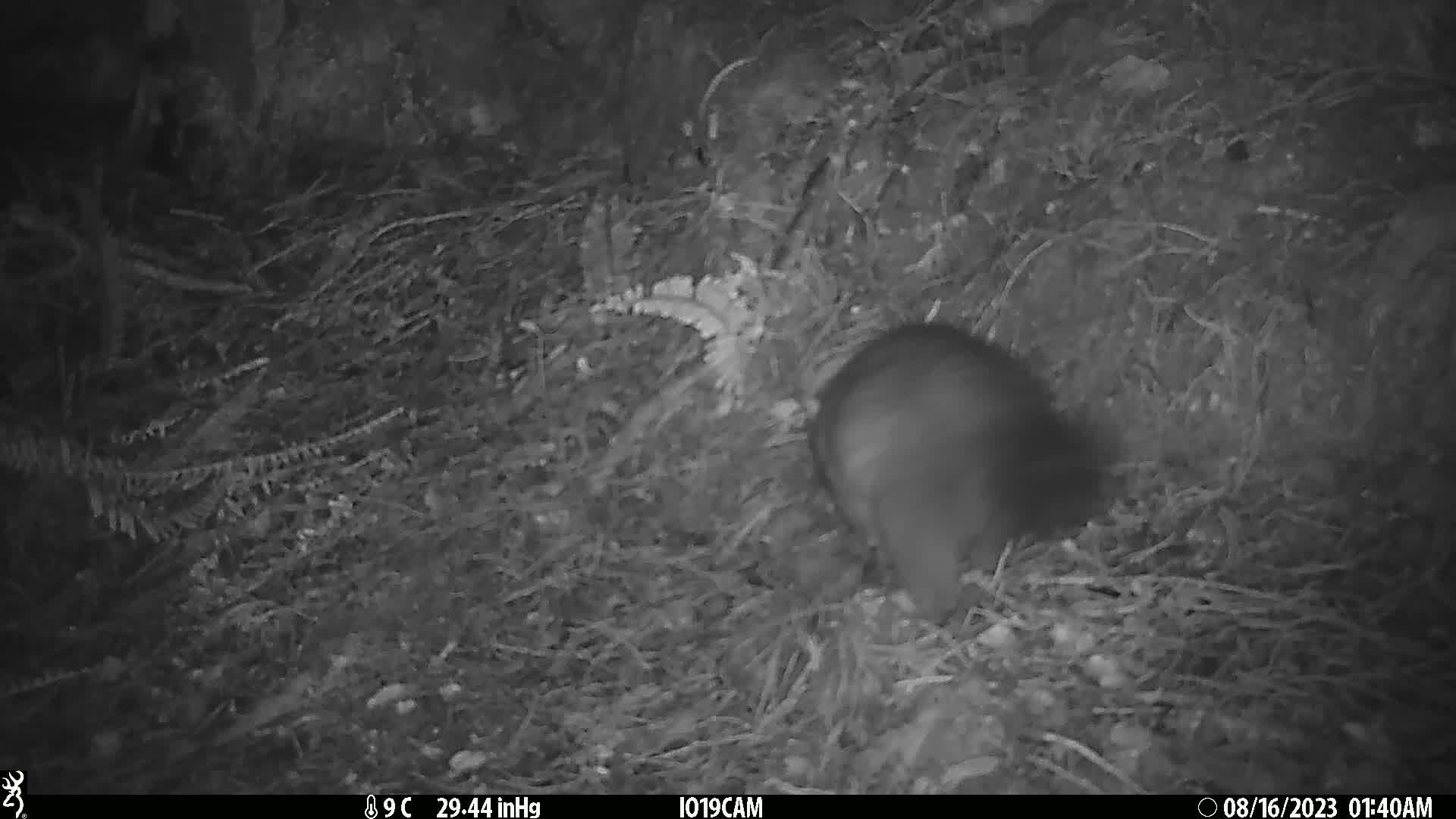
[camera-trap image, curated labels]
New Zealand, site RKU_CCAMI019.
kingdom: Animalia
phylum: Chordata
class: Mammalia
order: Diprotodontia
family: Phalangeridae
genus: Trichosurus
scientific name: Trichosurus vulpecula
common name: common brushtail possum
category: possum